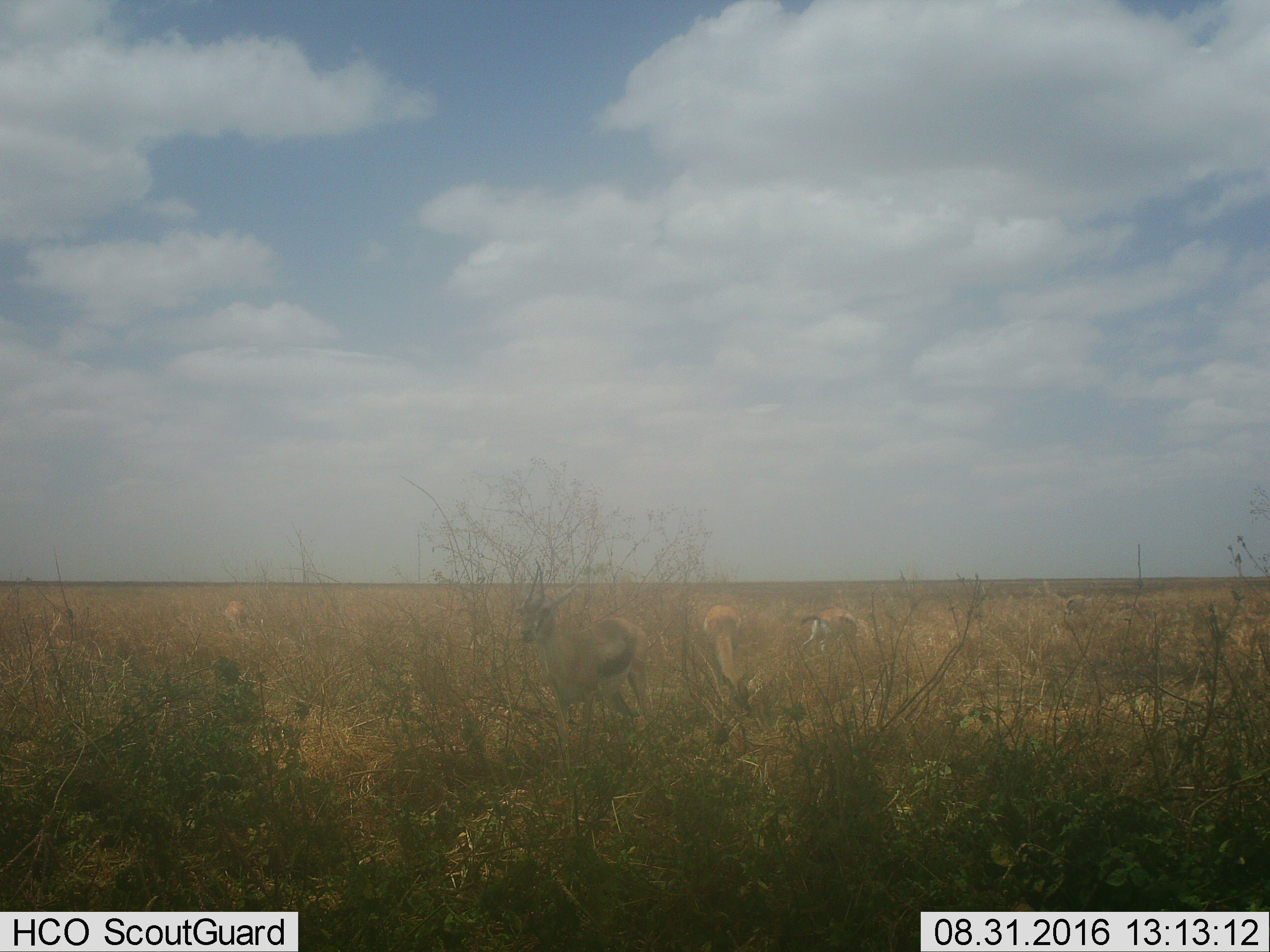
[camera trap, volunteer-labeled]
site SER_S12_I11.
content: unidentified animal